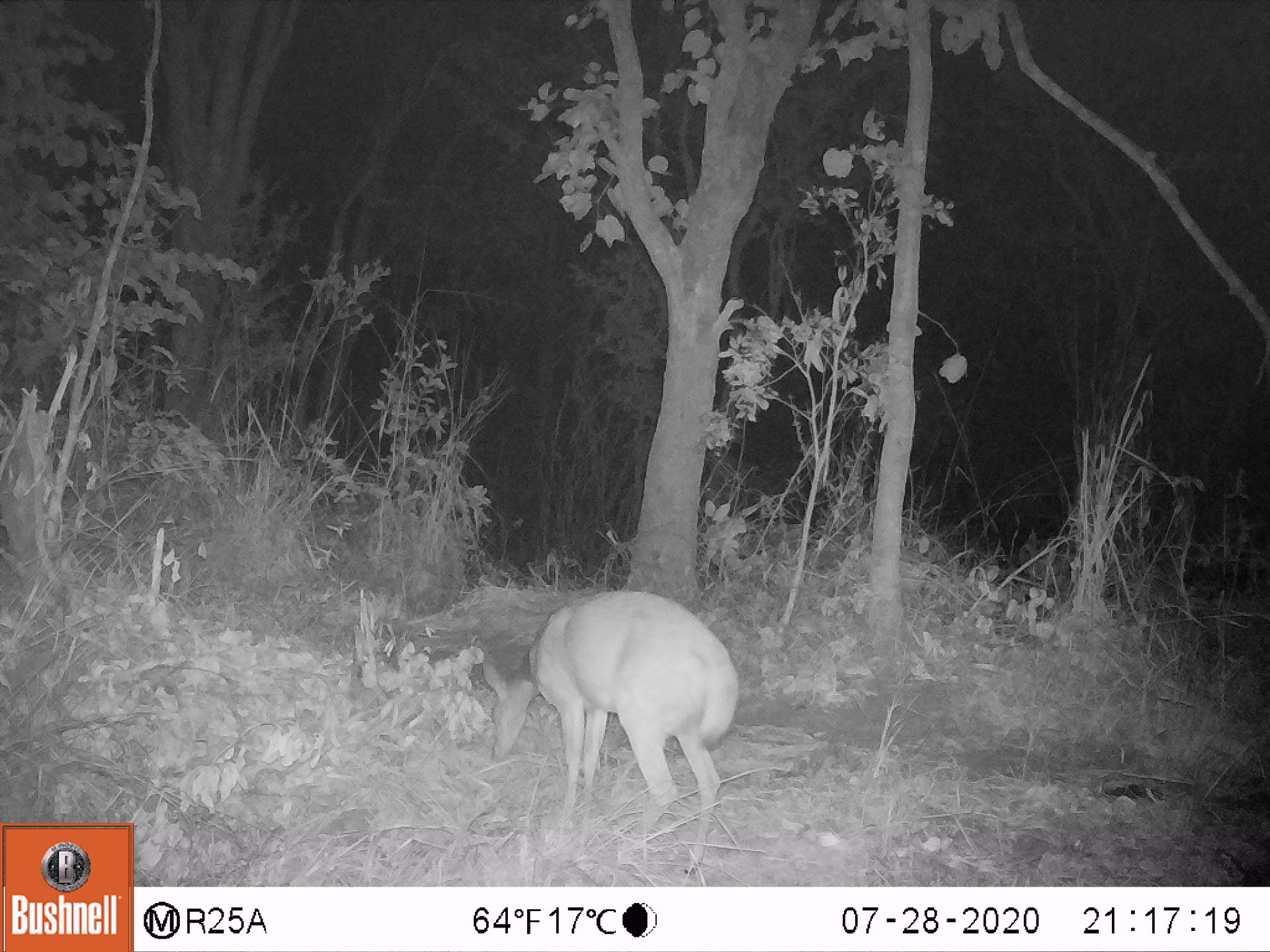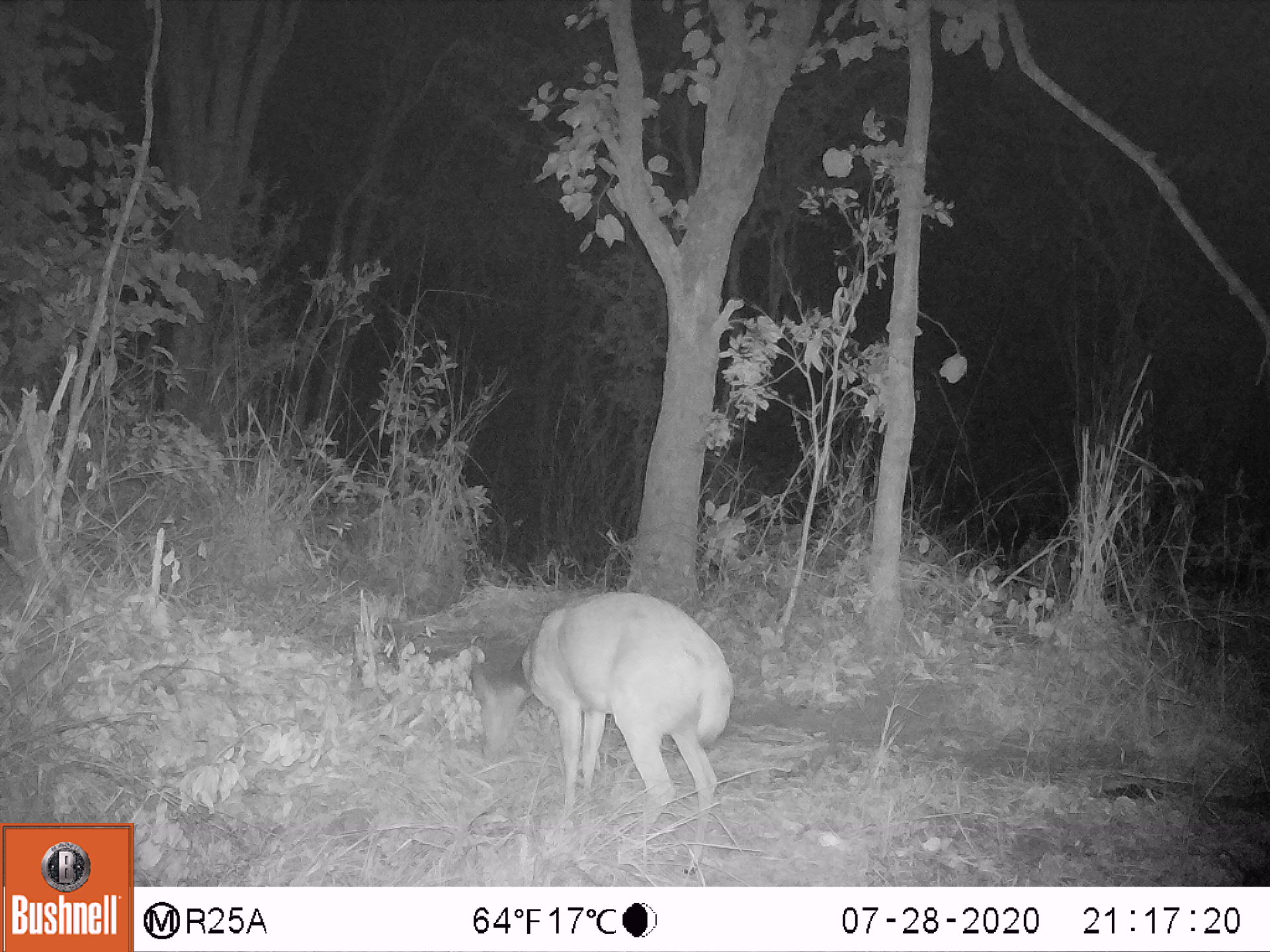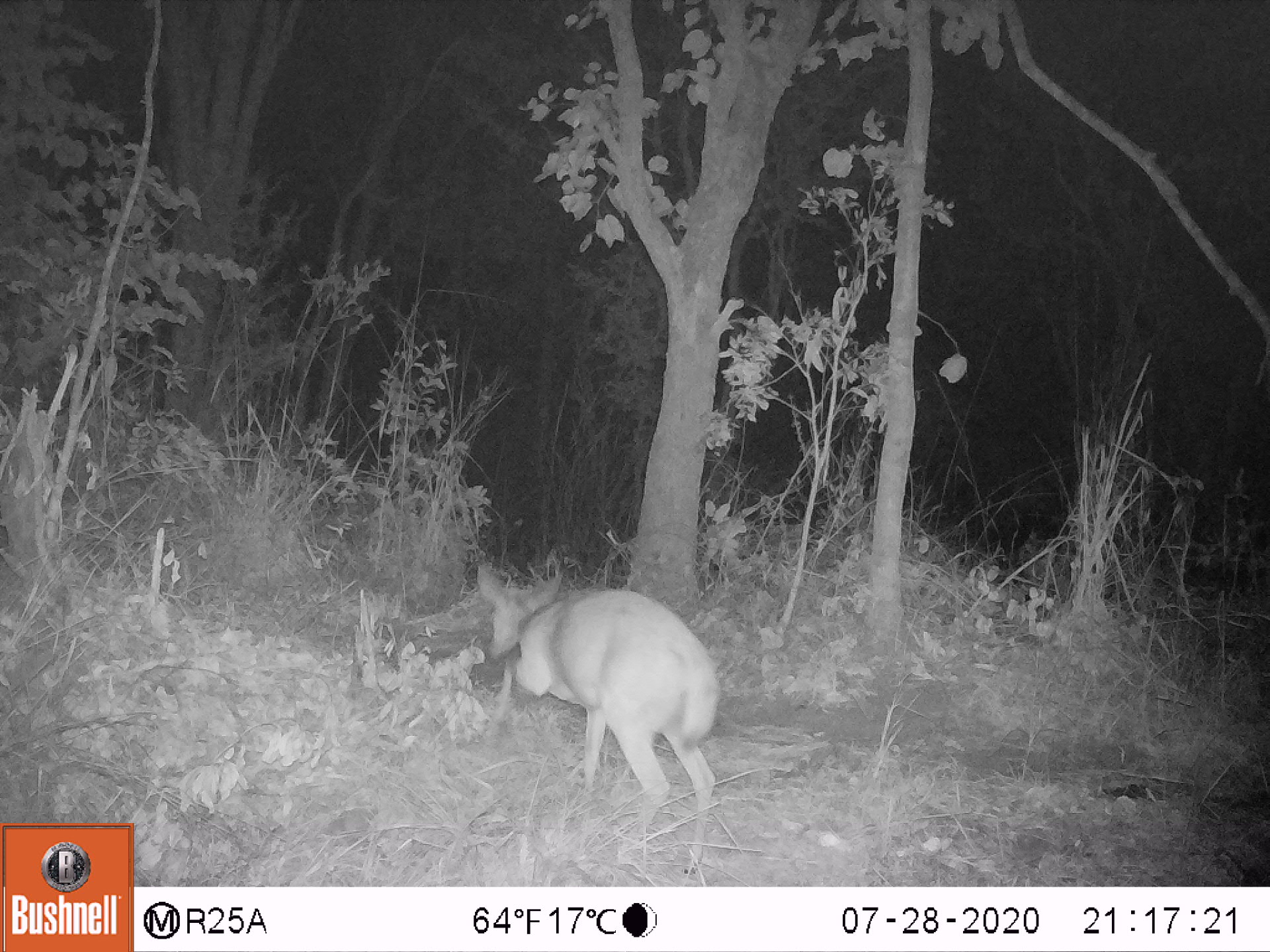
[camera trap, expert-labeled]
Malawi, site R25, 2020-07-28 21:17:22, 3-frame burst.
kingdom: Animalia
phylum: Chordata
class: Mammalia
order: Artiodactyla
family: Bovidae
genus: Tragelaphus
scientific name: Tragelaphus sylvaticus sylvaticus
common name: cape bushbuck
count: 1